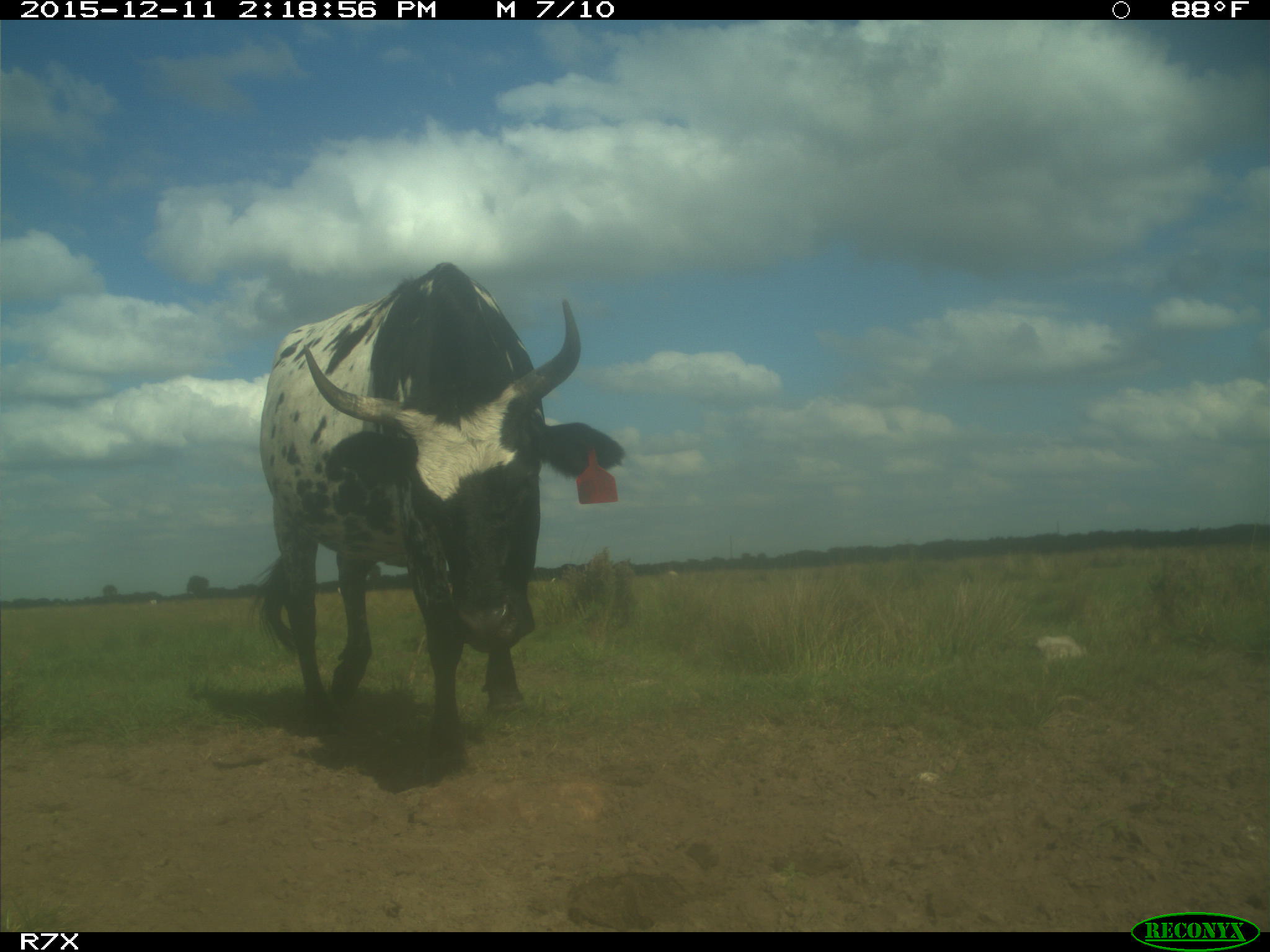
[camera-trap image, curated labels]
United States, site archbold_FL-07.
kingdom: Animalia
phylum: Chordata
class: Mammalia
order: Artiodactyla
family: Bovidae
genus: Bos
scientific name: Bos taurus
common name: domestic cow